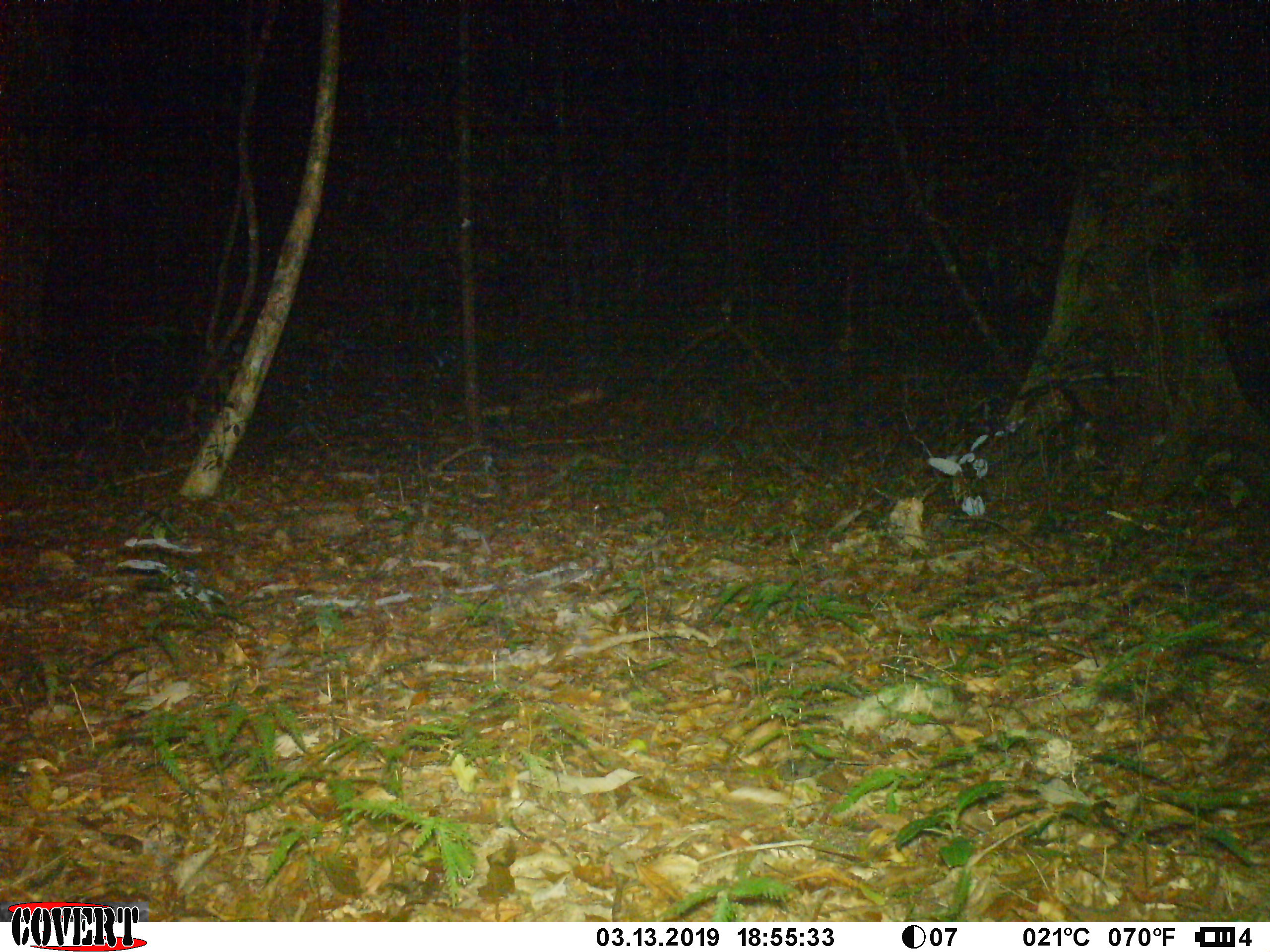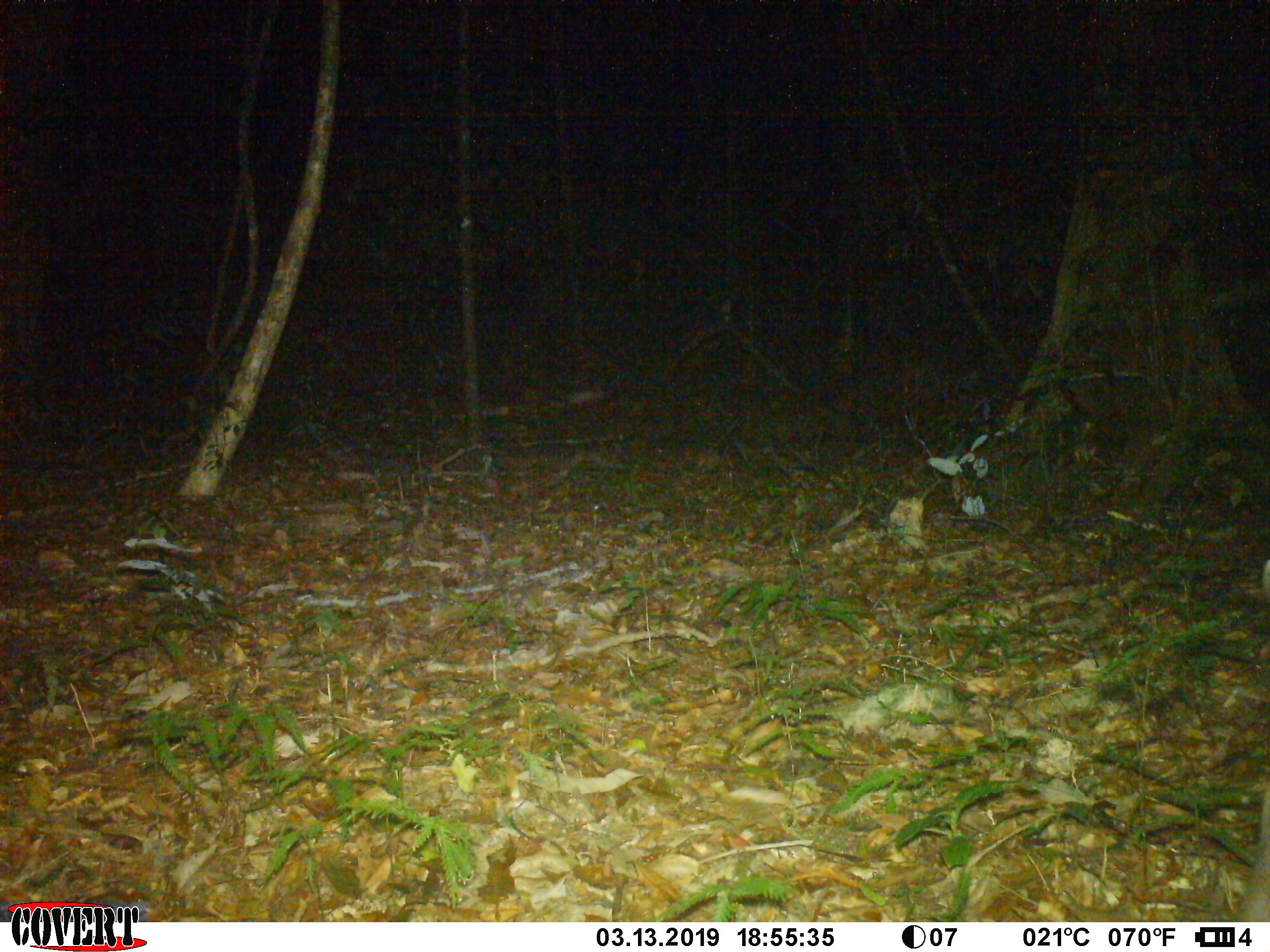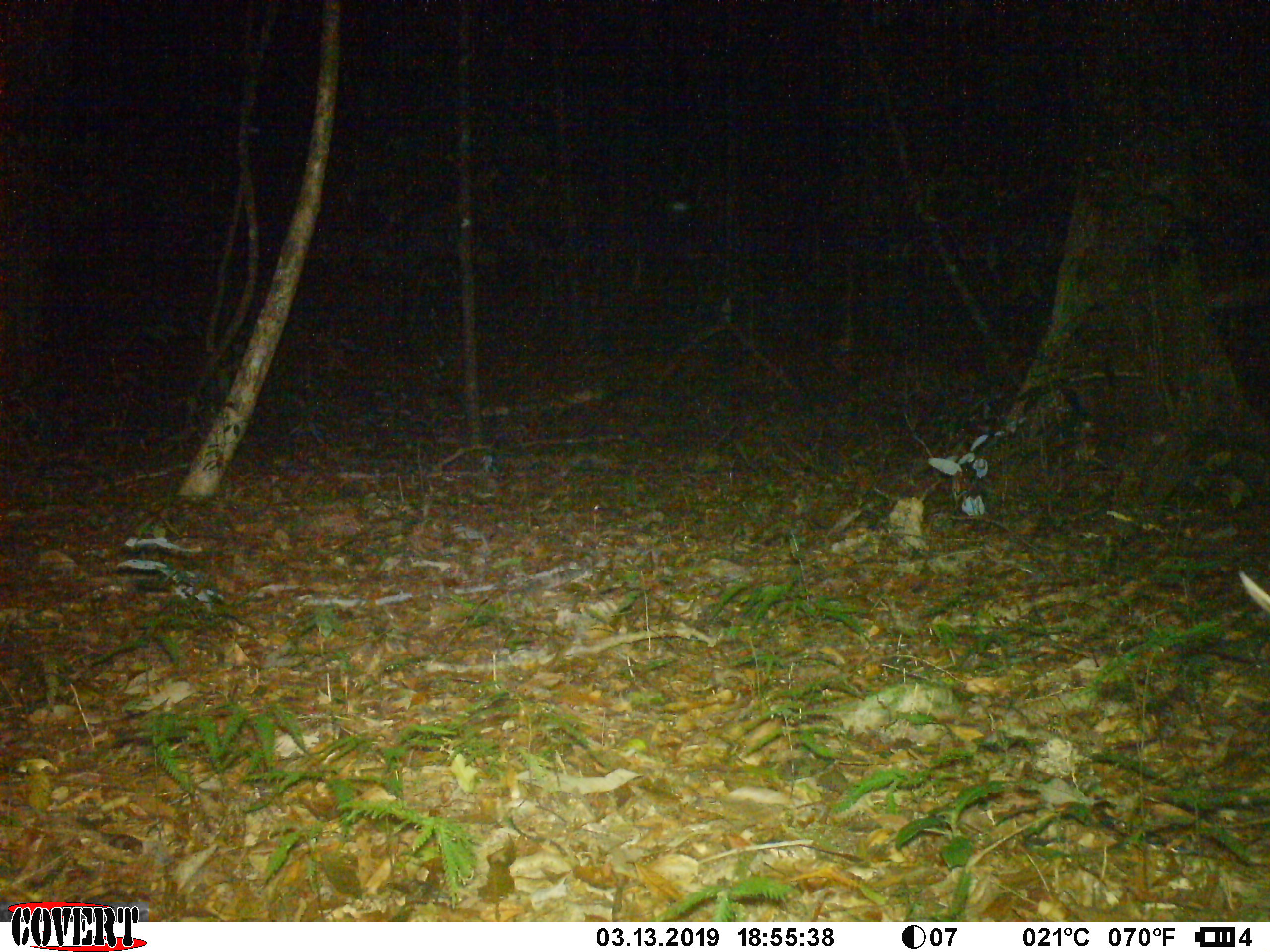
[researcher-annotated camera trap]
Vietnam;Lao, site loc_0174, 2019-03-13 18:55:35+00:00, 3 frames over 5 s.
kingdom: Animalia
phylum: Chordata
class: Mammalia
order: Artiodactyla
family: Cervidae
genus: Rusa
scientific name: Rusa unicolor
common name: sambar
Sambar (Rusa unicolor). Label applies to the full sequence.